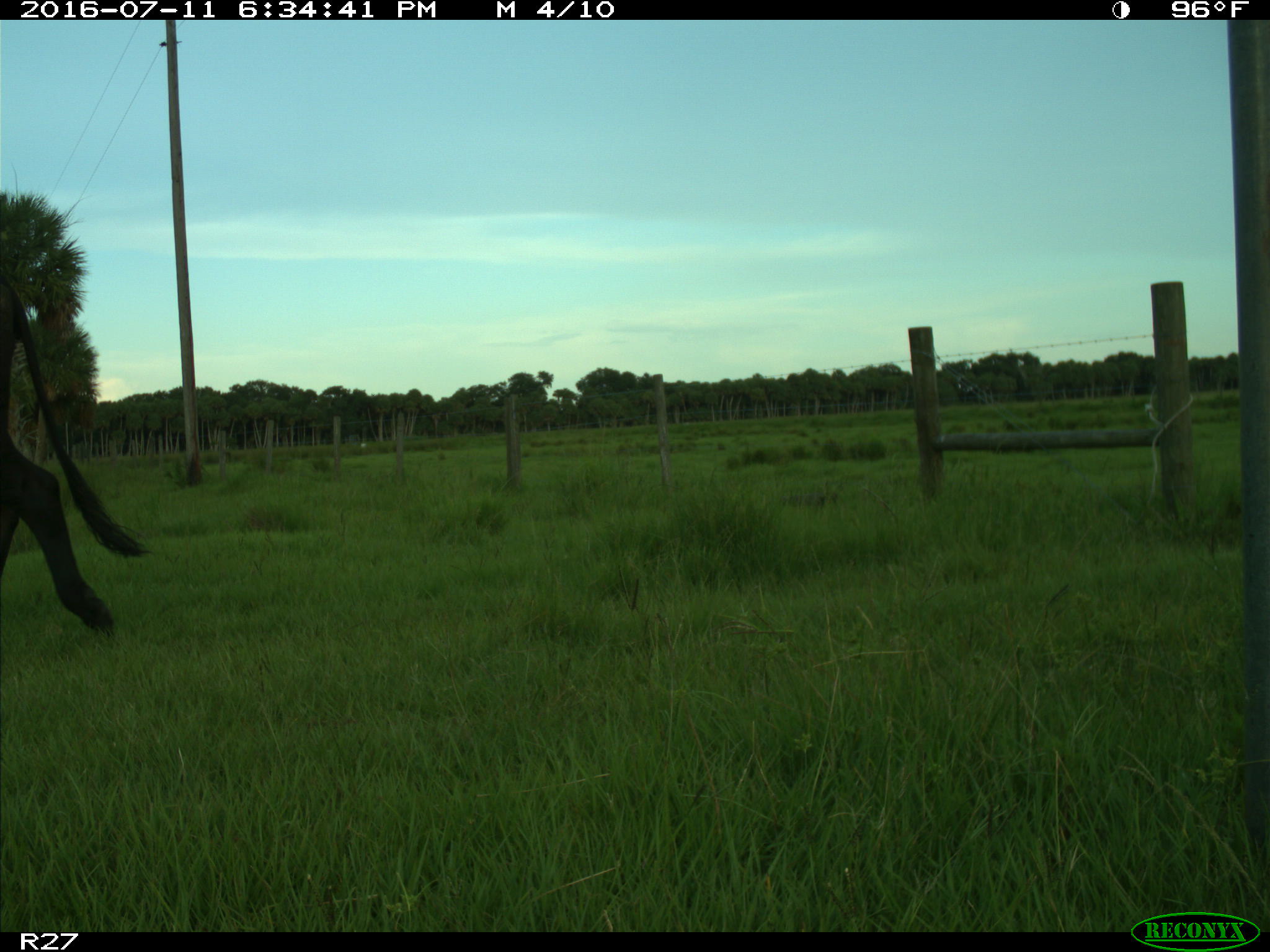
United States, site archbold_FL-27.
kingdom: Animalia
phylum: Chordata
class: Mammalia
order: Artiodactyla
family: Bovidae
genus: Bos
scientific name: Bos taurus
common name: domestic cow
Bos taurus (domestic cow).